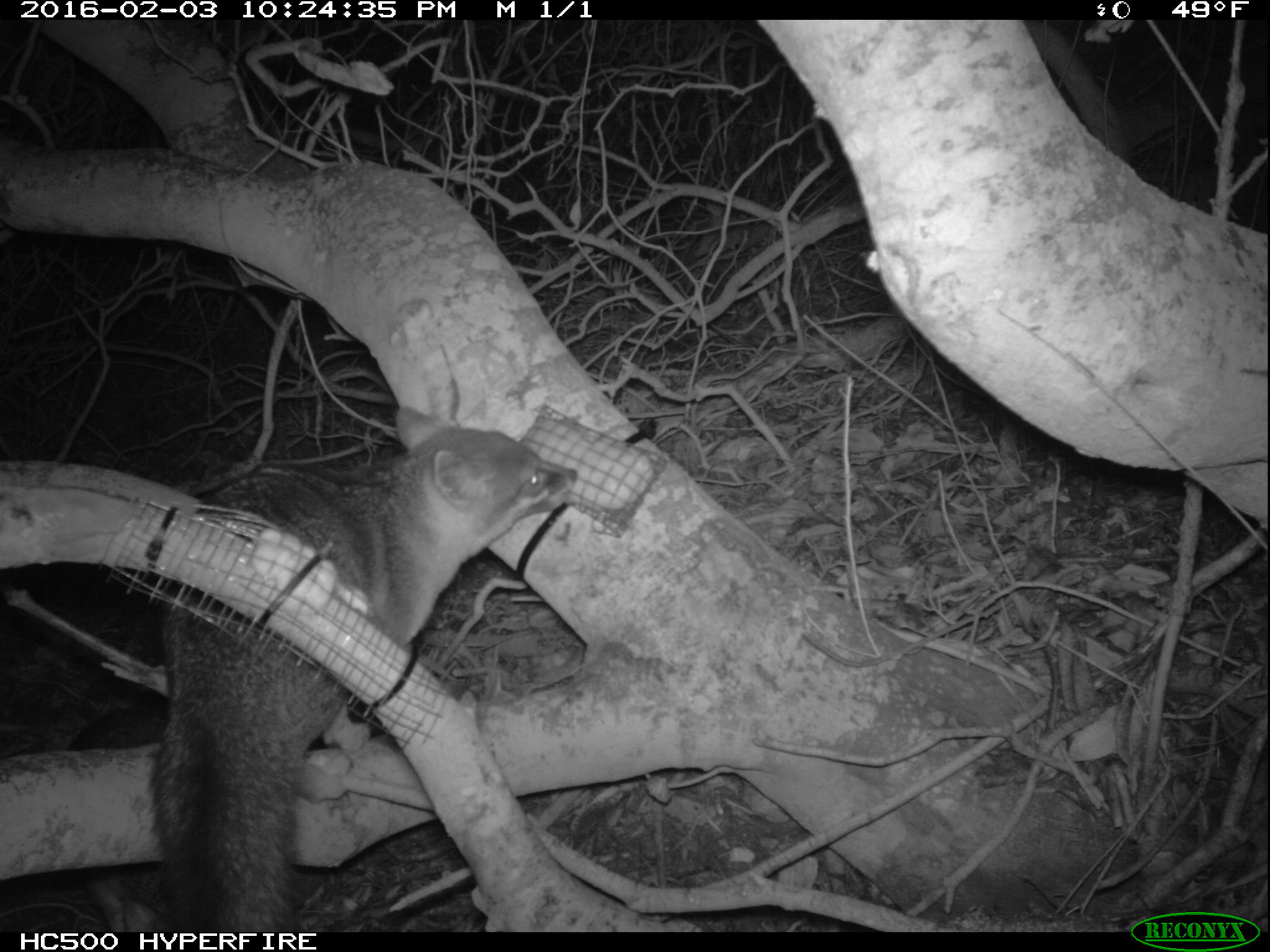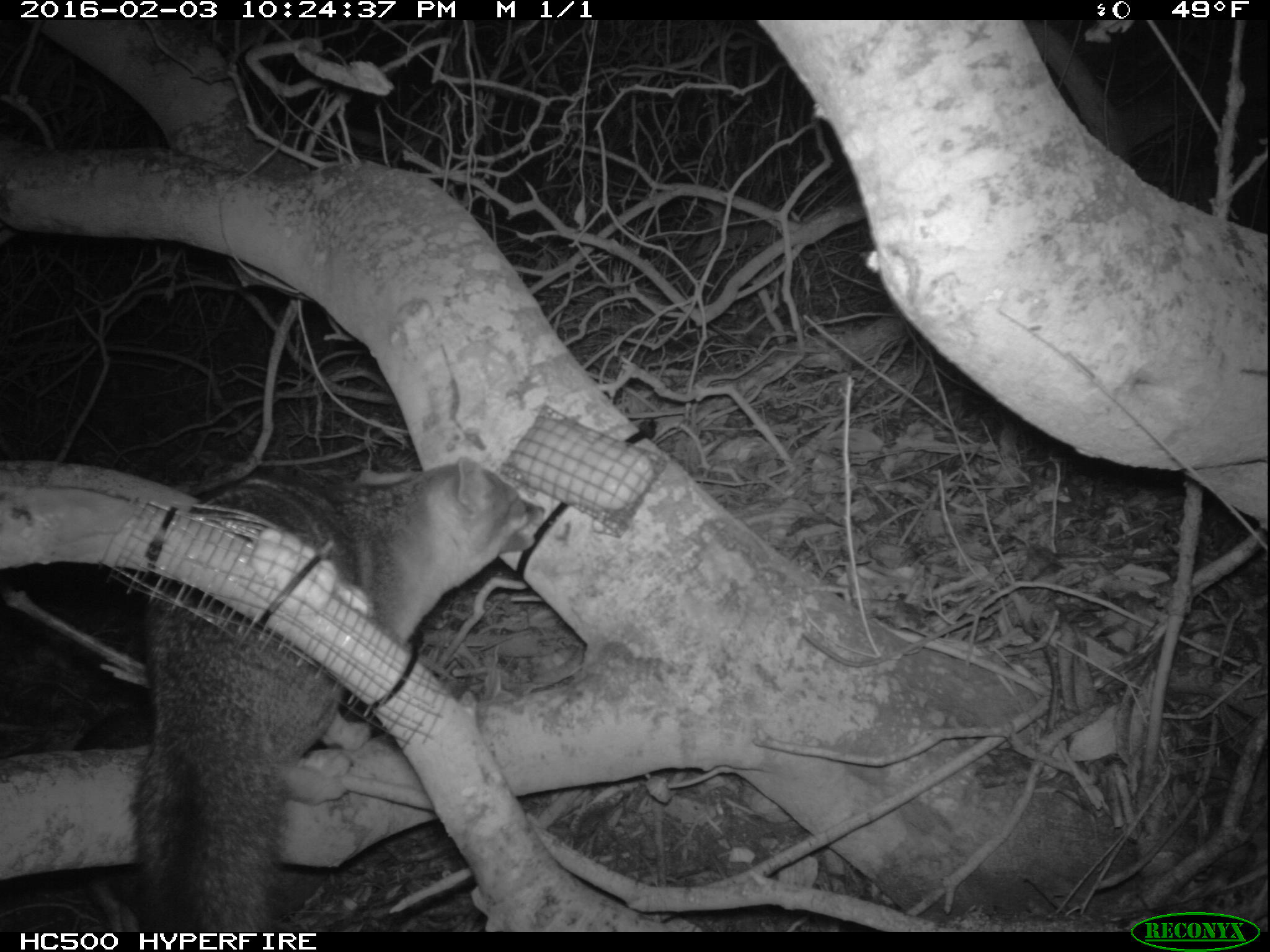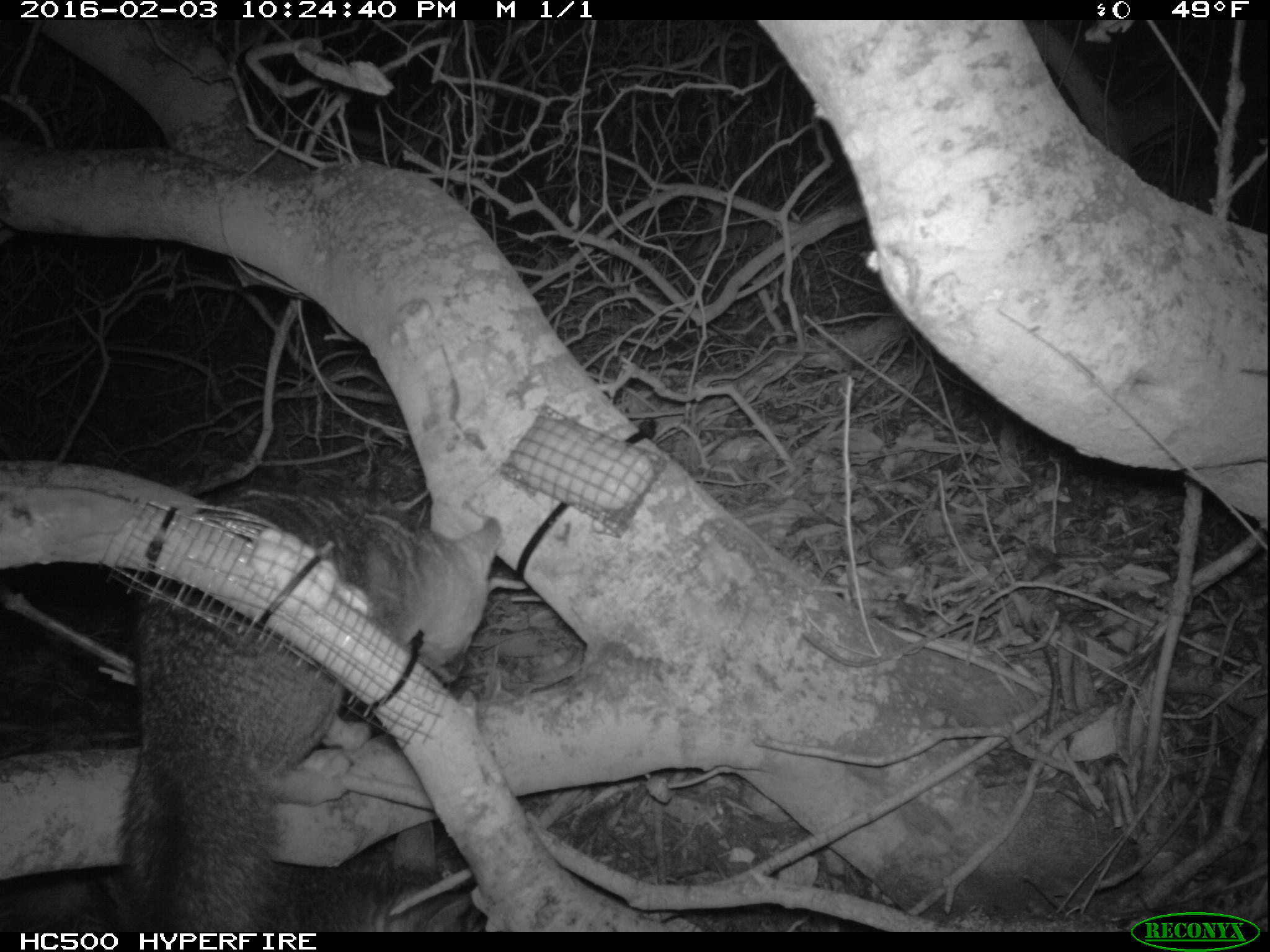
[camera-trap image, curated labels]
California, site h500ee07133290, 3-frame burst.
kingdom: Animalia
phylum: Chordata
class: Mammalia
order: Carnivora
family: Canidae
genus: Urocyon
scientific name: Urocyon littoralis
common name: island fox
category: fox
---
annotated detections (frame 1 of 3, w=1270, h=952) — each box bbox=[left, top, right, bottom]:
fox: bbox=[148, 404, 575, 928]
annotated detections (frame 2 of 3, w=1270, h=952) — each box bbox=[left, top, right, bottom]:
fox: bbox=[0, 460, 544, 929]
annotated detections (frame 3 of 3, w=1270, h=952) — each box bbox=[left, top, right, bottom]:
fox: bbox=[116, 485, 499, 931]; bbox=[0, 821, 489, 932]